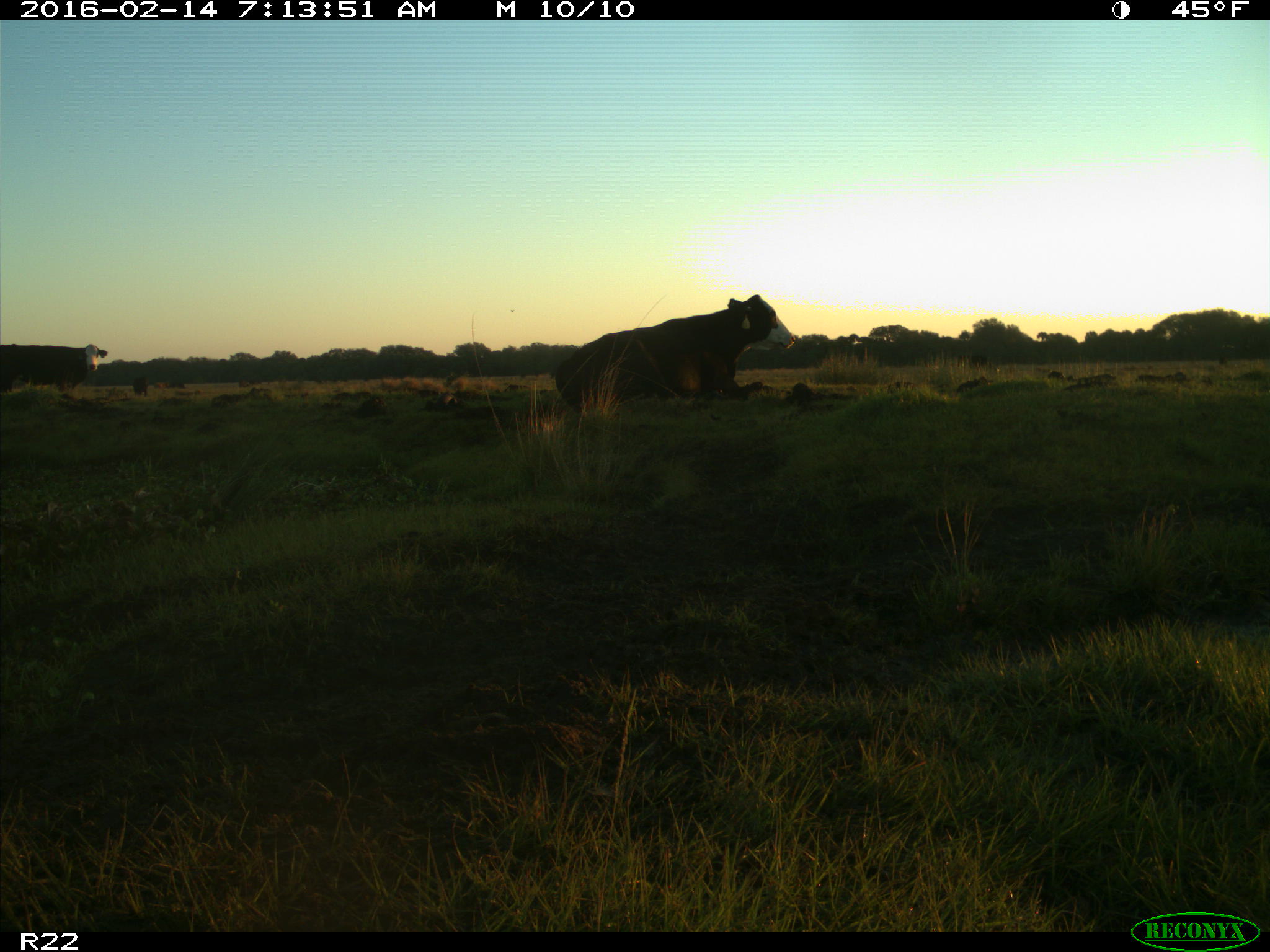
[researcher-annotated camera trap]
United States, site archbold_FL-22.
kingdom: Animalia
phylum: Chordata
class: Mammalia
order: Artiodactyla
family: Bovidae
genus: Bos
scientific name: Bos taurus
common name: domestic cow